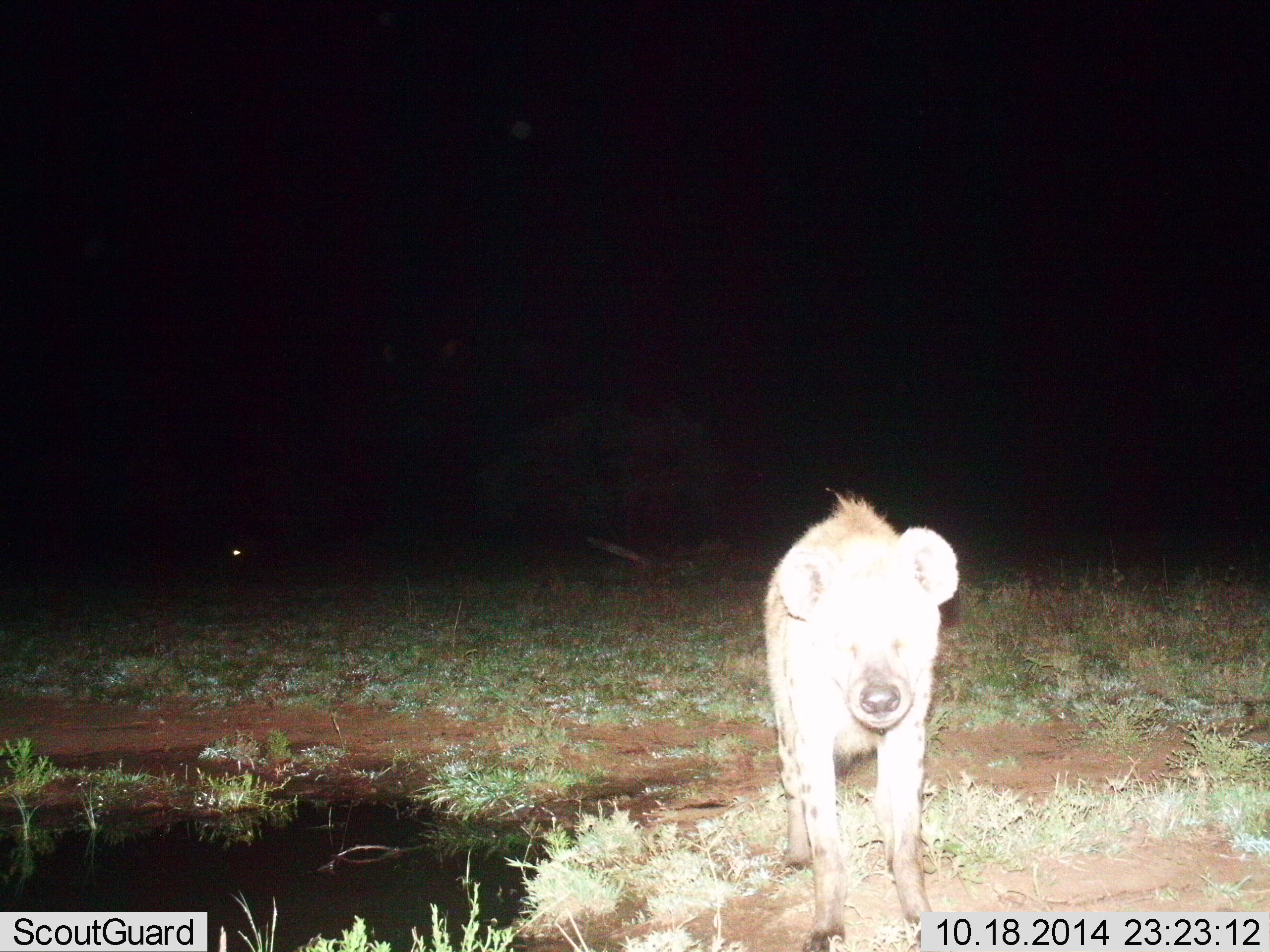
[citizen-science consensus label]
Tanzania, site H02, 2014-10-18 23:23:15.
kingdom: Animalia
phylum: Chordata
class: Mammalia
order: Carnivora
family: Hyaenidae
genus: Crocuta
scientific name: Crocuta crocuta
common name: spotted hyena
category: hyenaspotted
Hyenaspotted (spotted hyena) (Crocuta crocuta), count 1. Behavior (volunteer vote fractions): standing 70%, resting 0%, moving 30%, interacting 10%. Young present (vote fraction): 0%. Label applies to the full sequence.